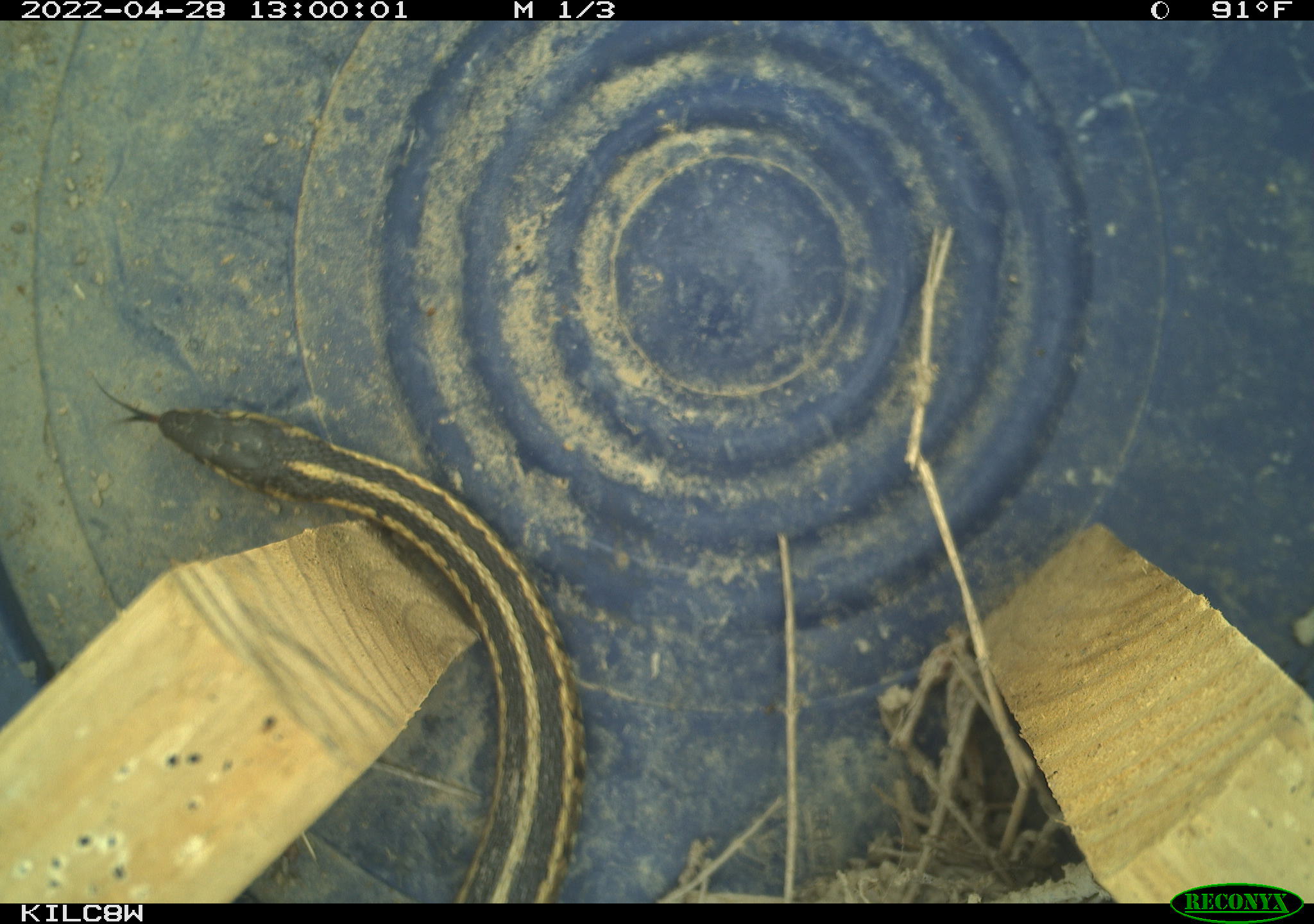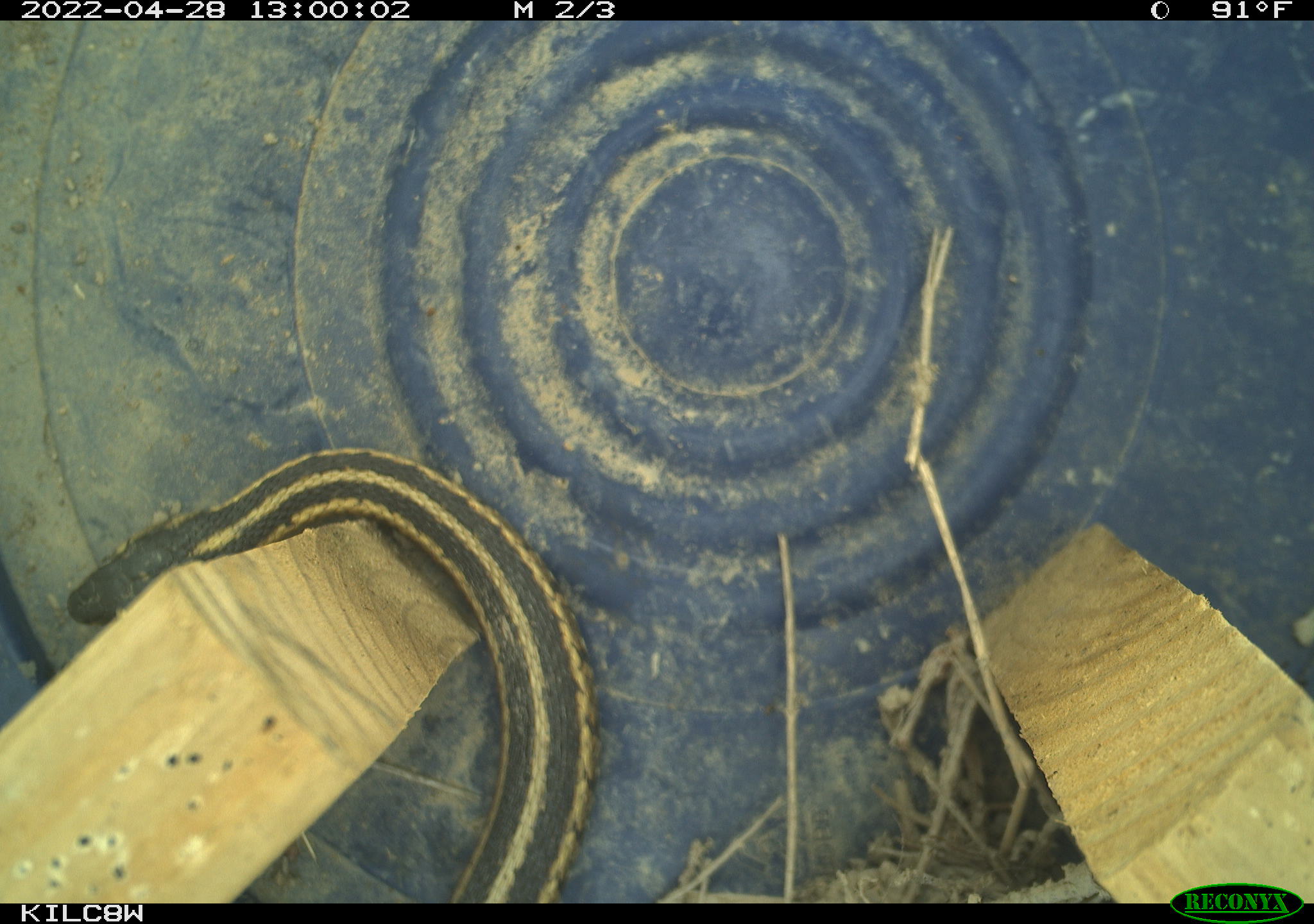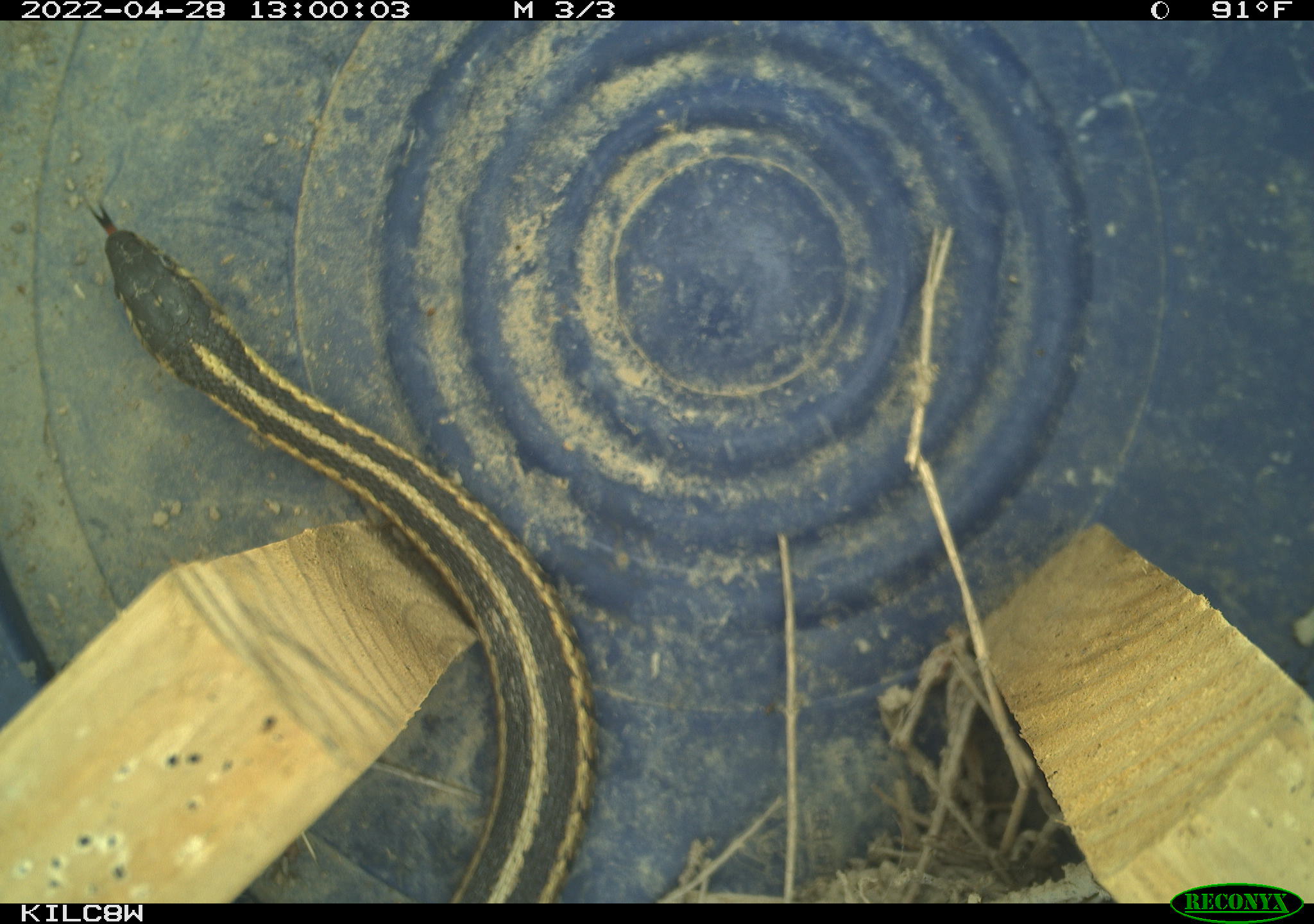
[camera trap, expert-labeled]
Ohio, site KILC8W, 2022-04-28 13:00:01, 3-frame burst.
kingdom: Animalia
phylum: Chordata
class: Reptilia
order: Squamata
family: Colubridae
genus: Thamnophis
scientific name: Thamnophis sirtalis sirtalis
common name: eastern gartersnake